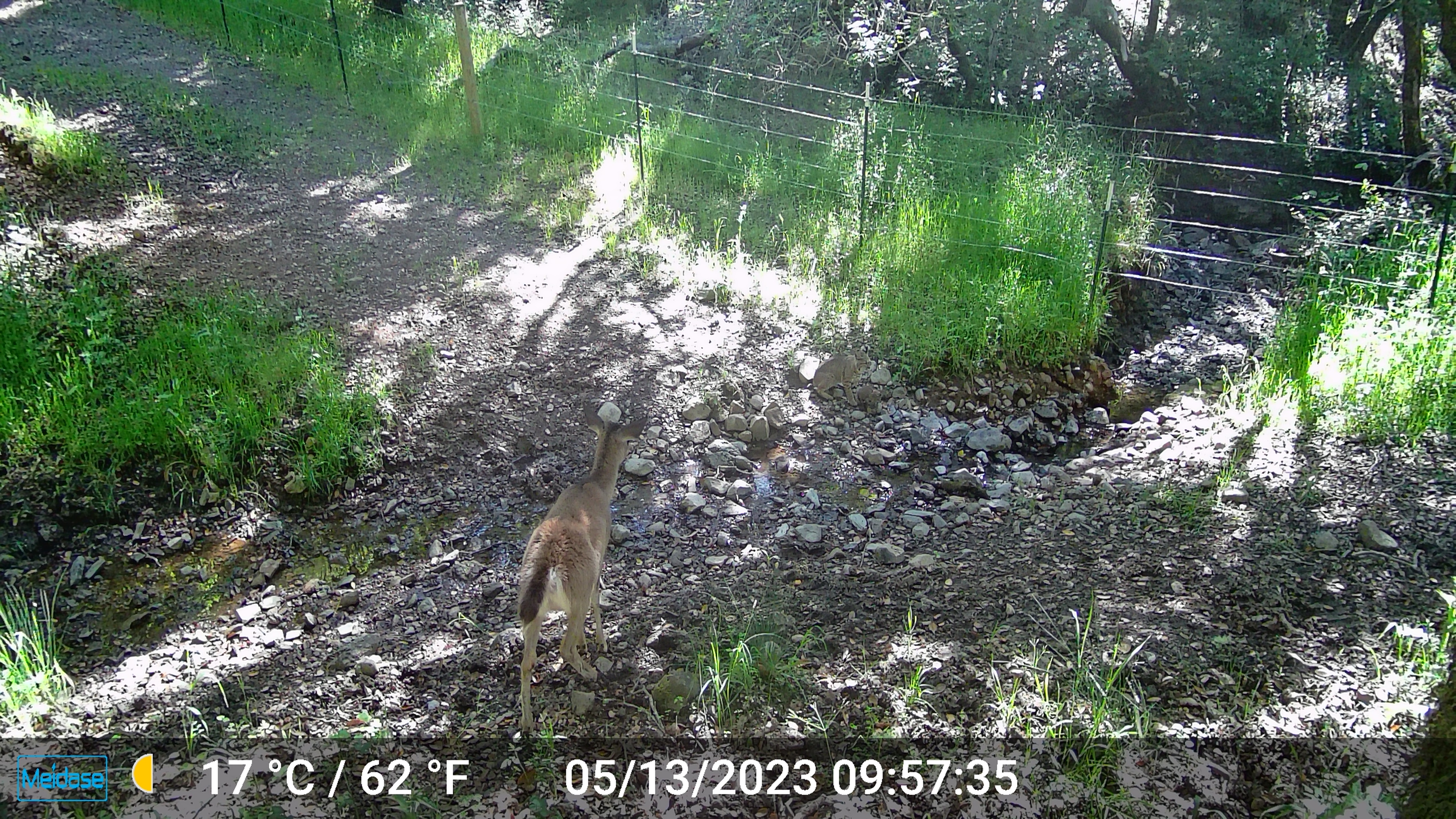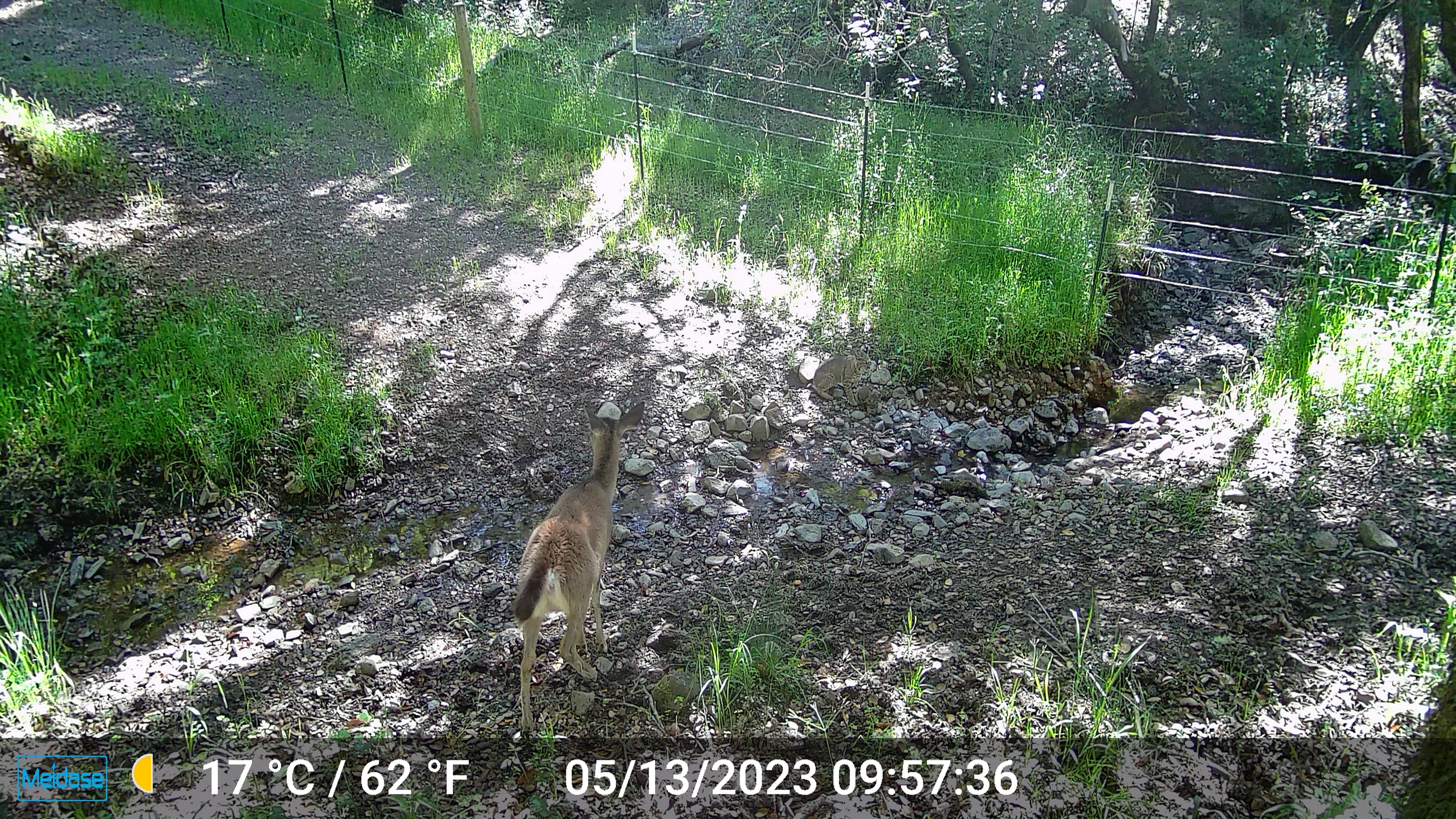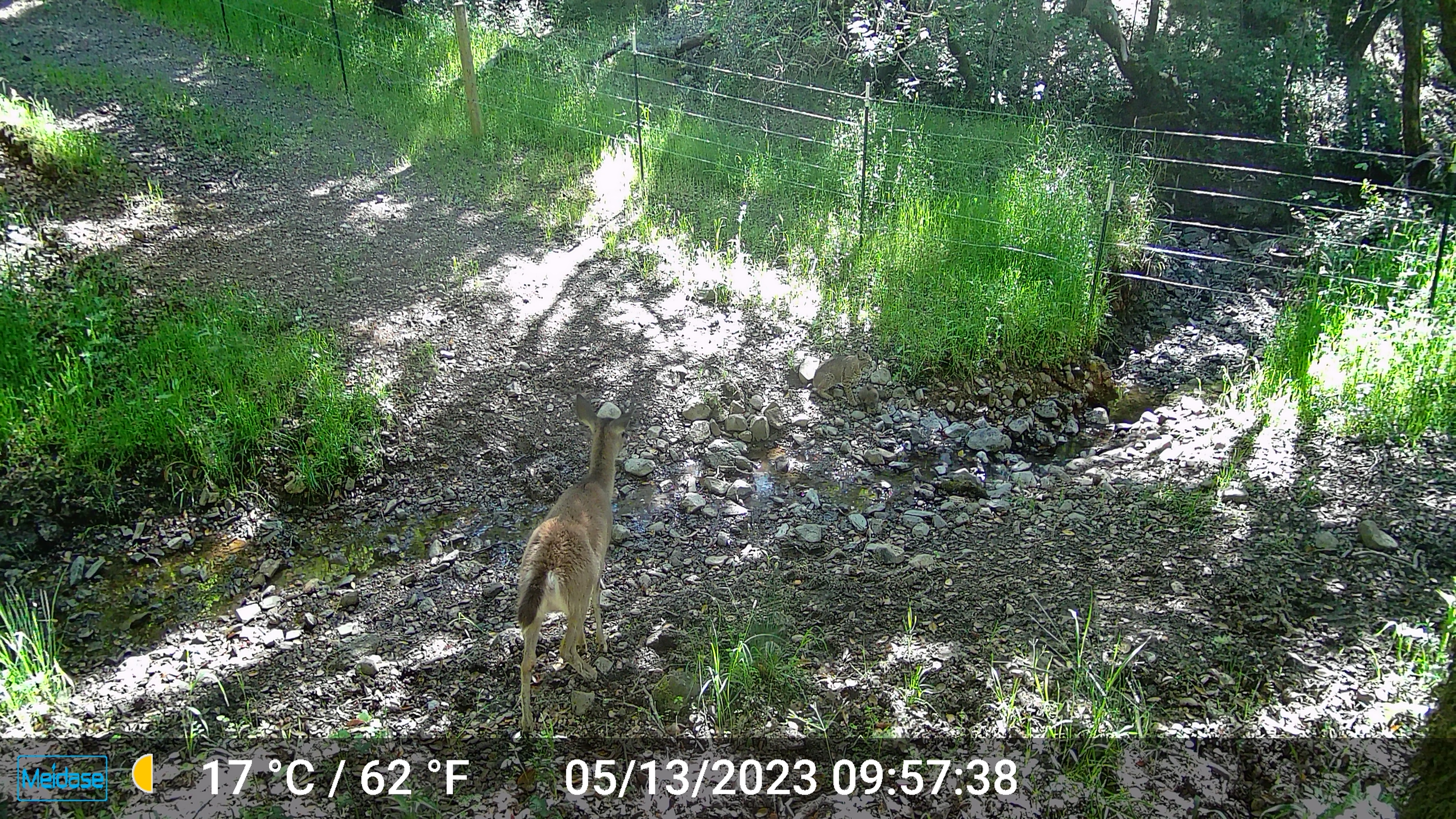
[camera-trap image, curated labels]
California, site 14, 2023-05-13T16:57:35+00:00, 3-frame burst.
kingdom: Animalia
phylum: Chordata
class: Mammalia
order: Artiodactyla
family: Cervidae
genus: Odocoileus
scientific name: Odocoileus hemionus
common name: mule deer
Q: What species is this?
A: Mule deer (Odocoileus hemionus).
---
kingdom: Animalia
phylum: Chordata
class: Mammalia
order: Carnivora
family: Felidae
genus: Lynx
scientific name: Lynx rufus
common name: bobcat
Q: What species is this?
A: Bobcat (Lynx rufus).